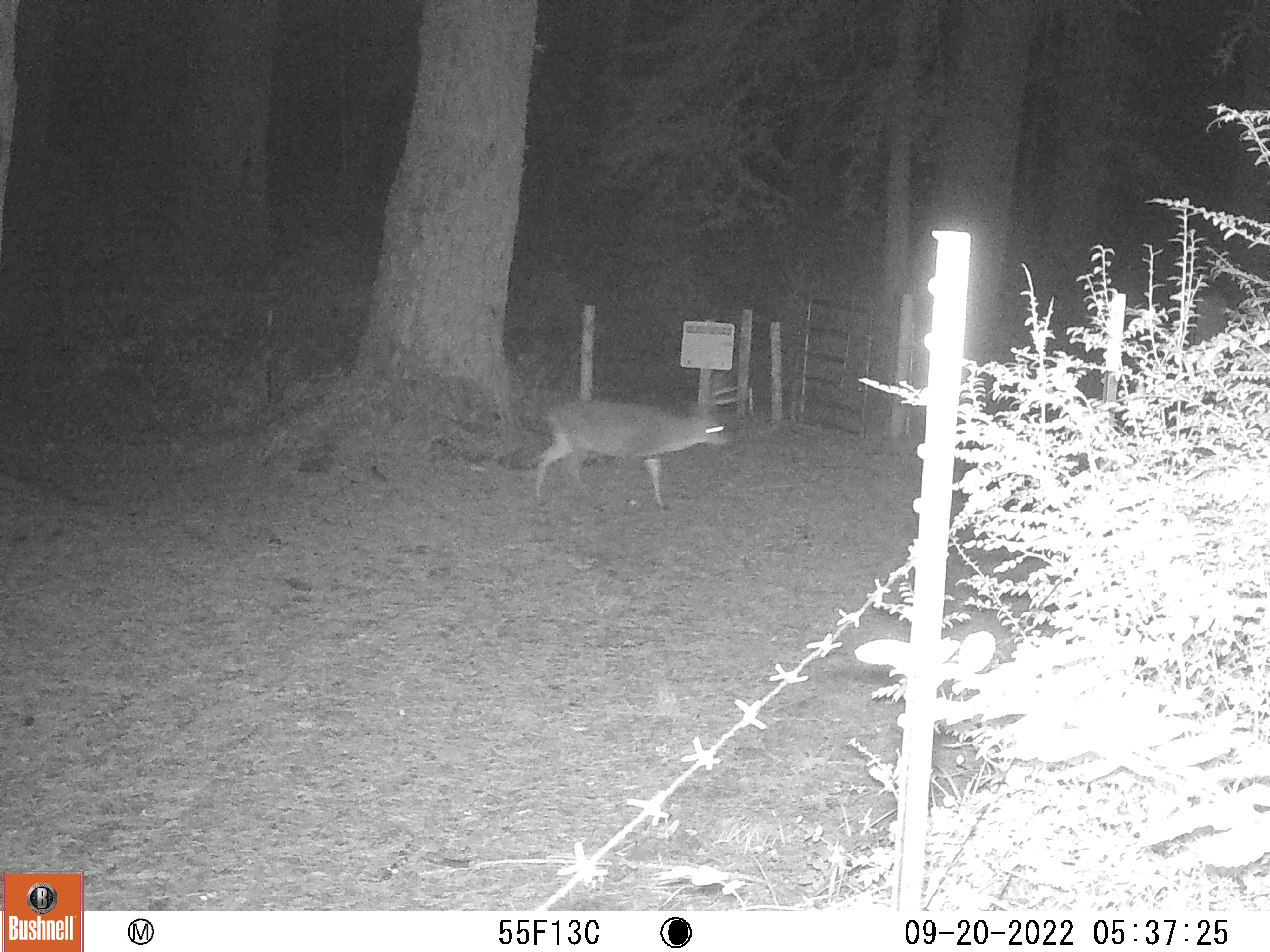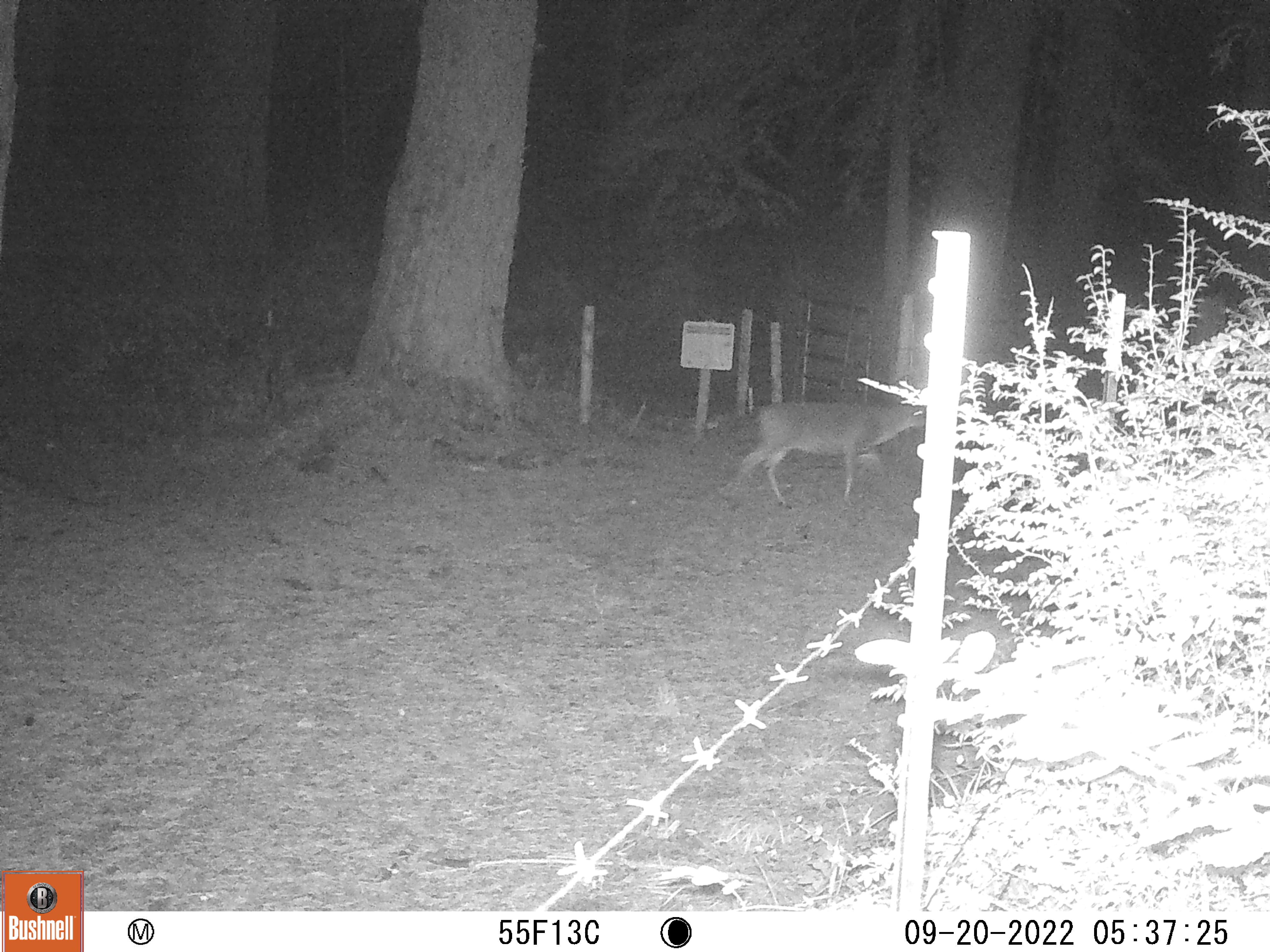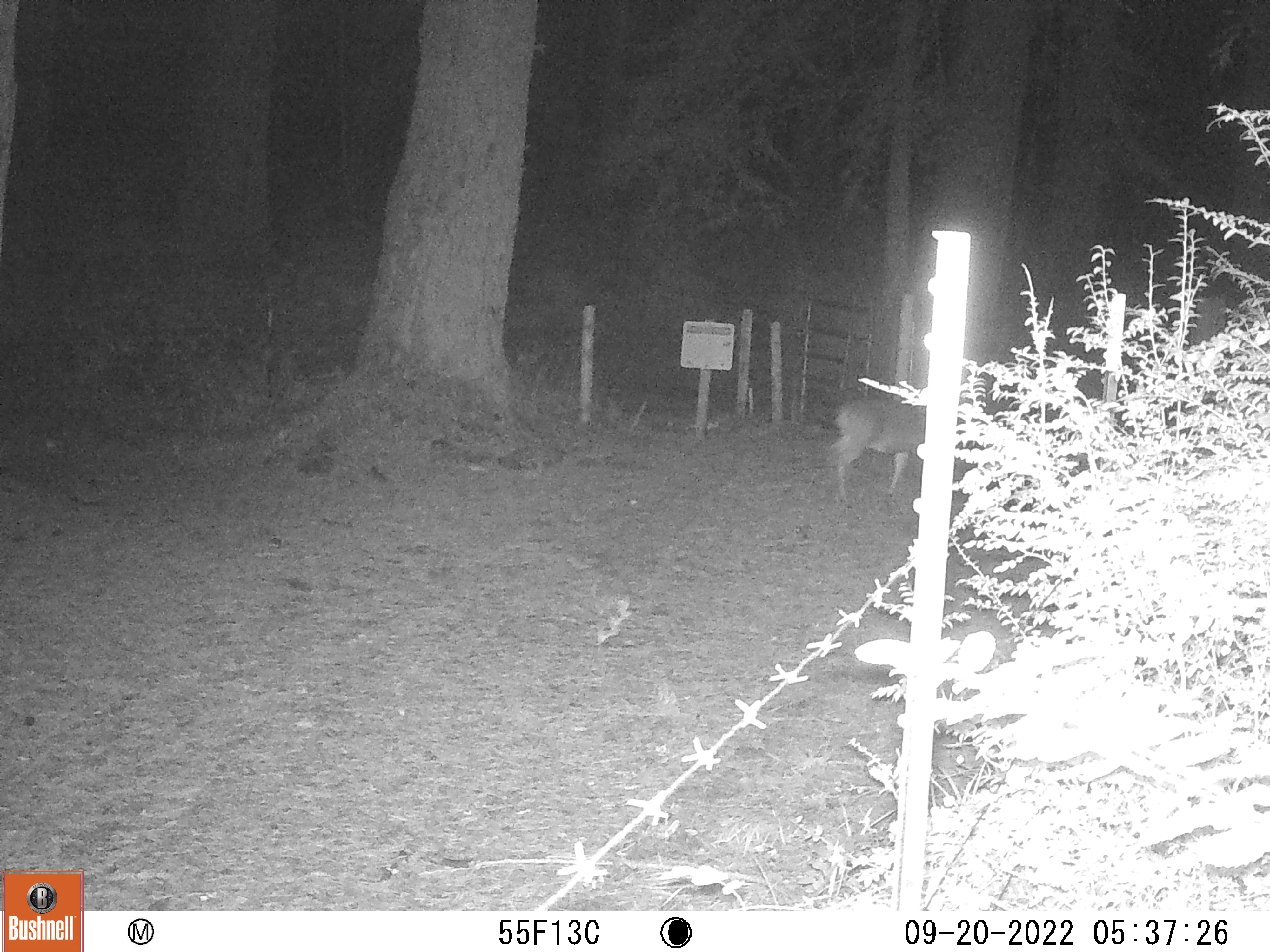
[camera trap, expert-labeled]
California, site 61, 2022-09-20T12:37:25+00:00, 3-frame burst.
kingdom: Animalia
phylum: Chordata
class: Mammalia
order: Artiodactyla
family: Cervidae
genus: Odocoileus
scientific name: Odocoileus hemionus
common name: mule deer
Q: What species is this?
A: Mule deer (Odocoileus hemionus).